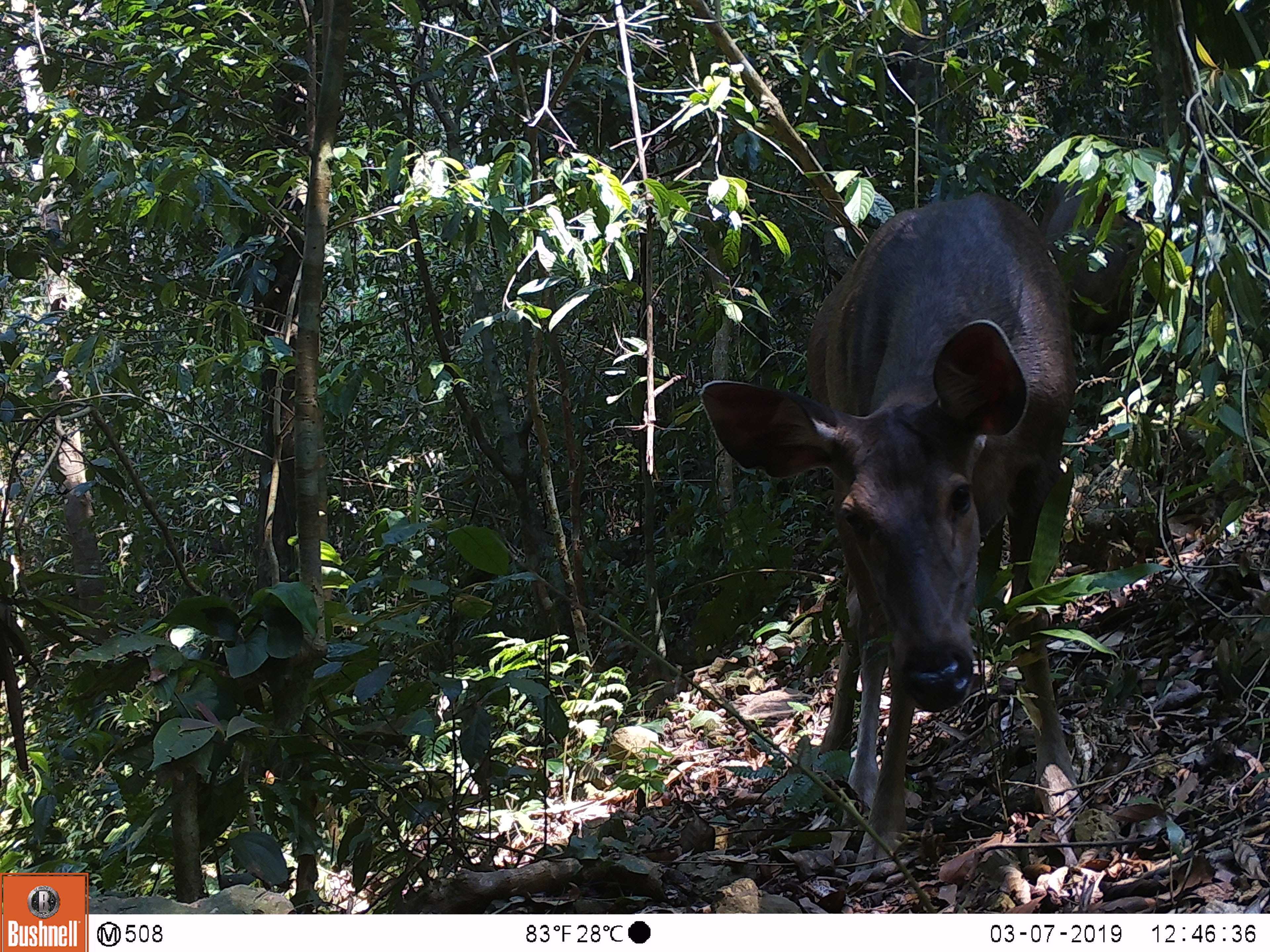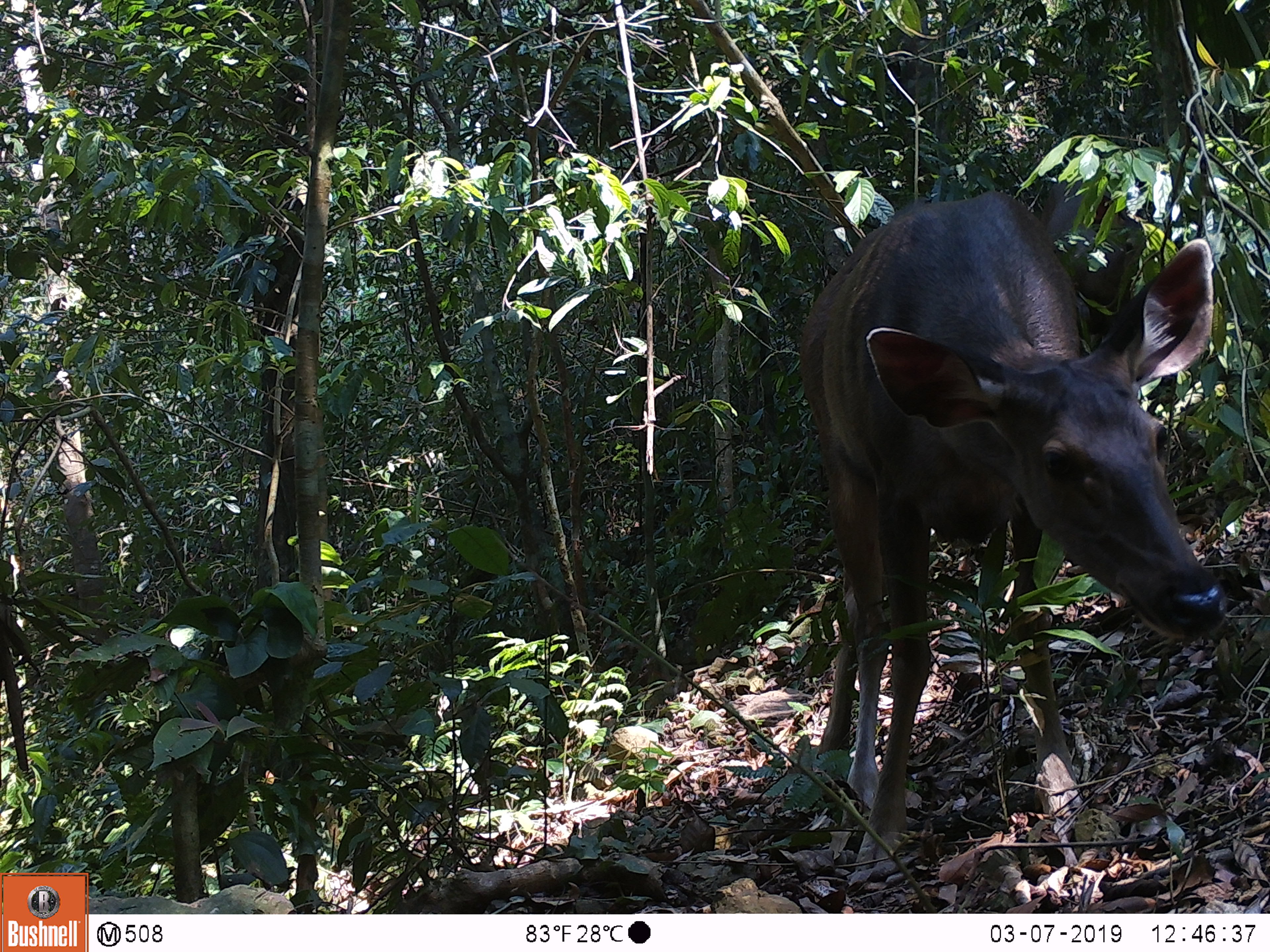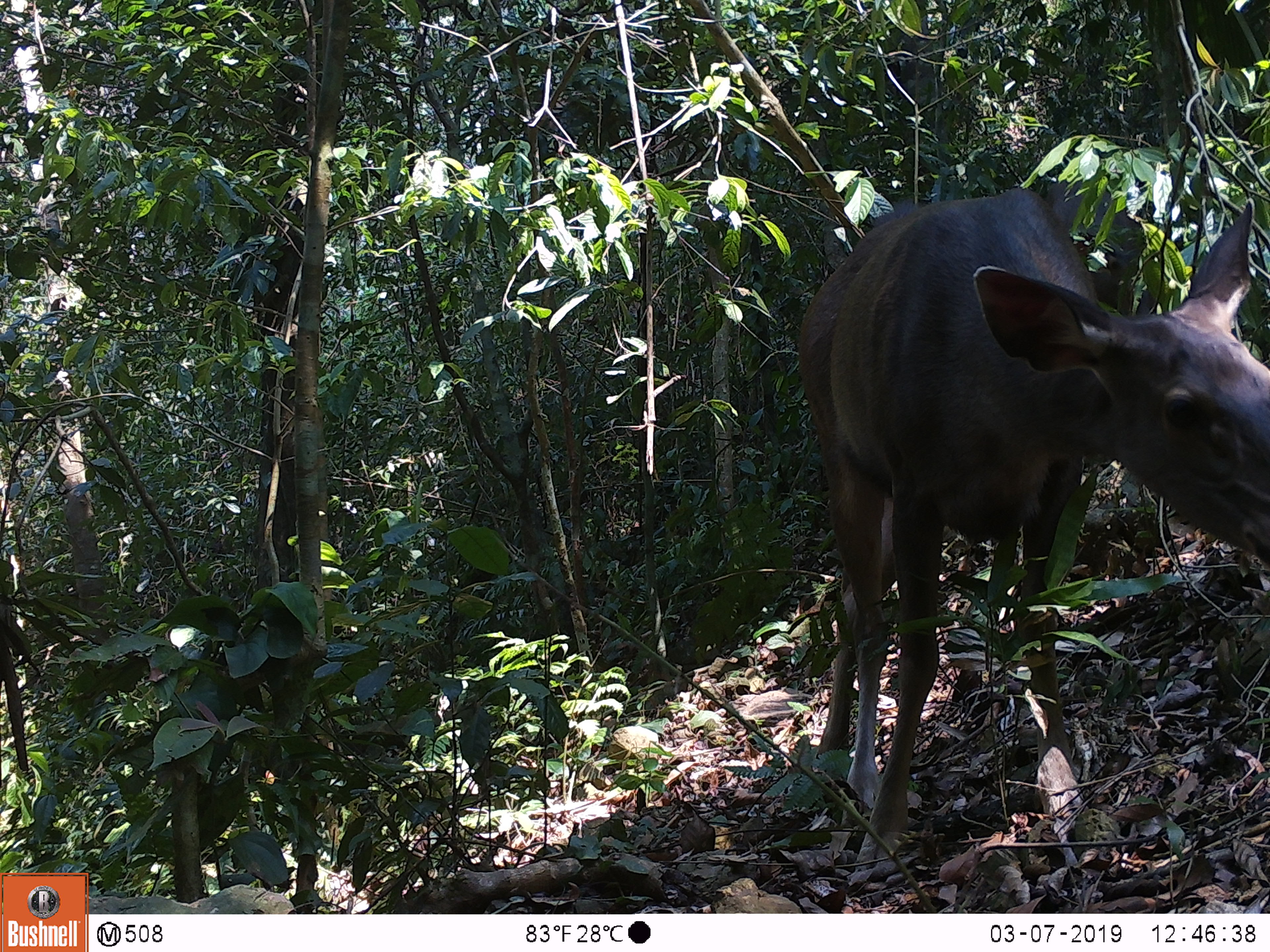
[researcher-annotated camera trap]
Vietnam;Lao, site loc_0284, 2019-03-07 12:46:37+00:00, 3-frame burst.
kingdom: Animalia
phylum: Chordata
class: Mammalia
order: Artiodactyla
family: Cervidae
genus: Rusa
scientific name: Rusa unicolor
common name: sambar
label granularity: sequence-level